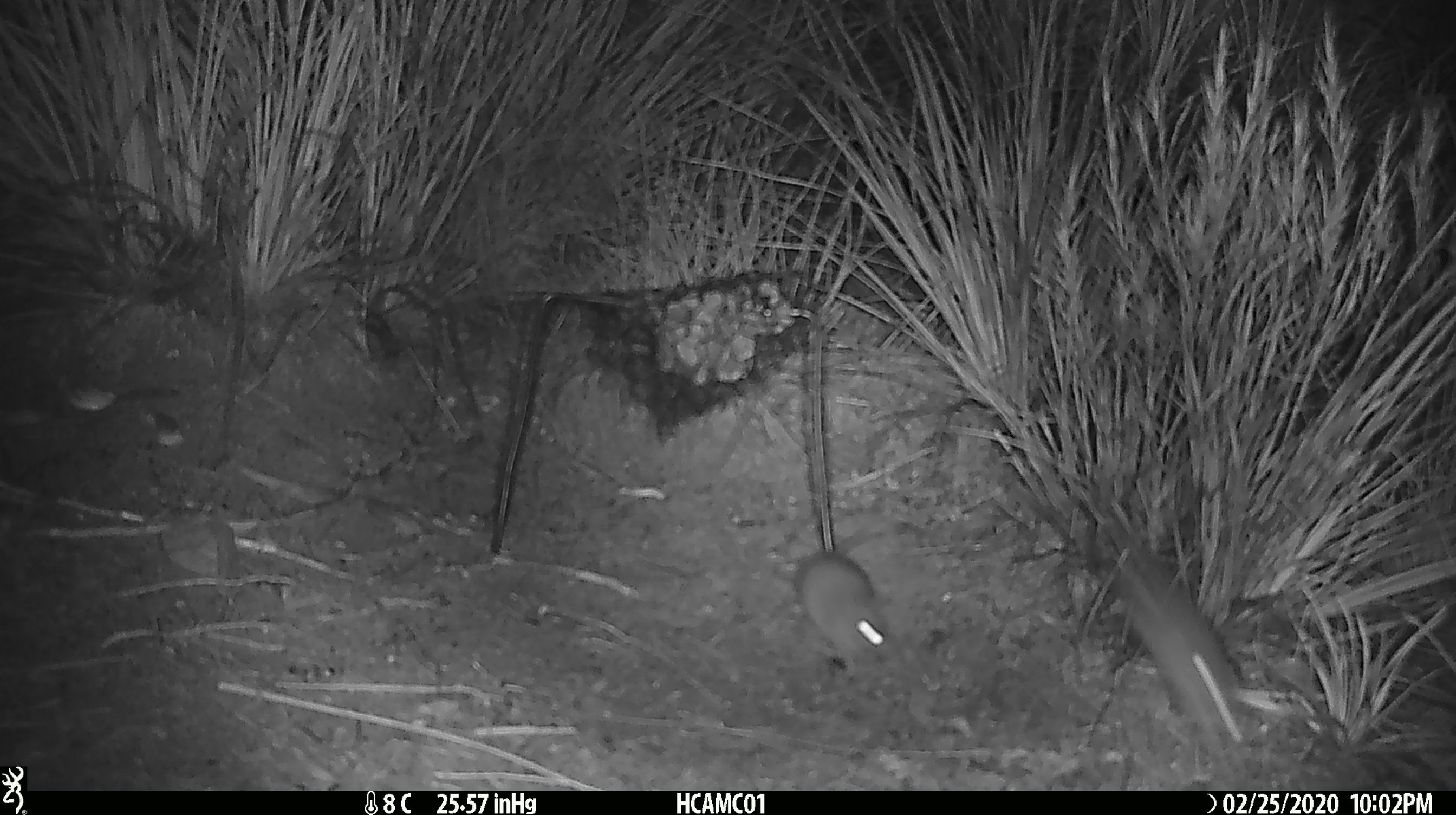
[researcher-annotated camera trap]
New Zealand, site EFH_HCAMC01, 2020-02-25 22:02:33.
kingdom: Animalia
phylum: Chordata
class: Mammalia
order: Rodentia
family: Muridae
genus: Mus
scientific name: Mus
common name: mouse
Mouse (Mus).